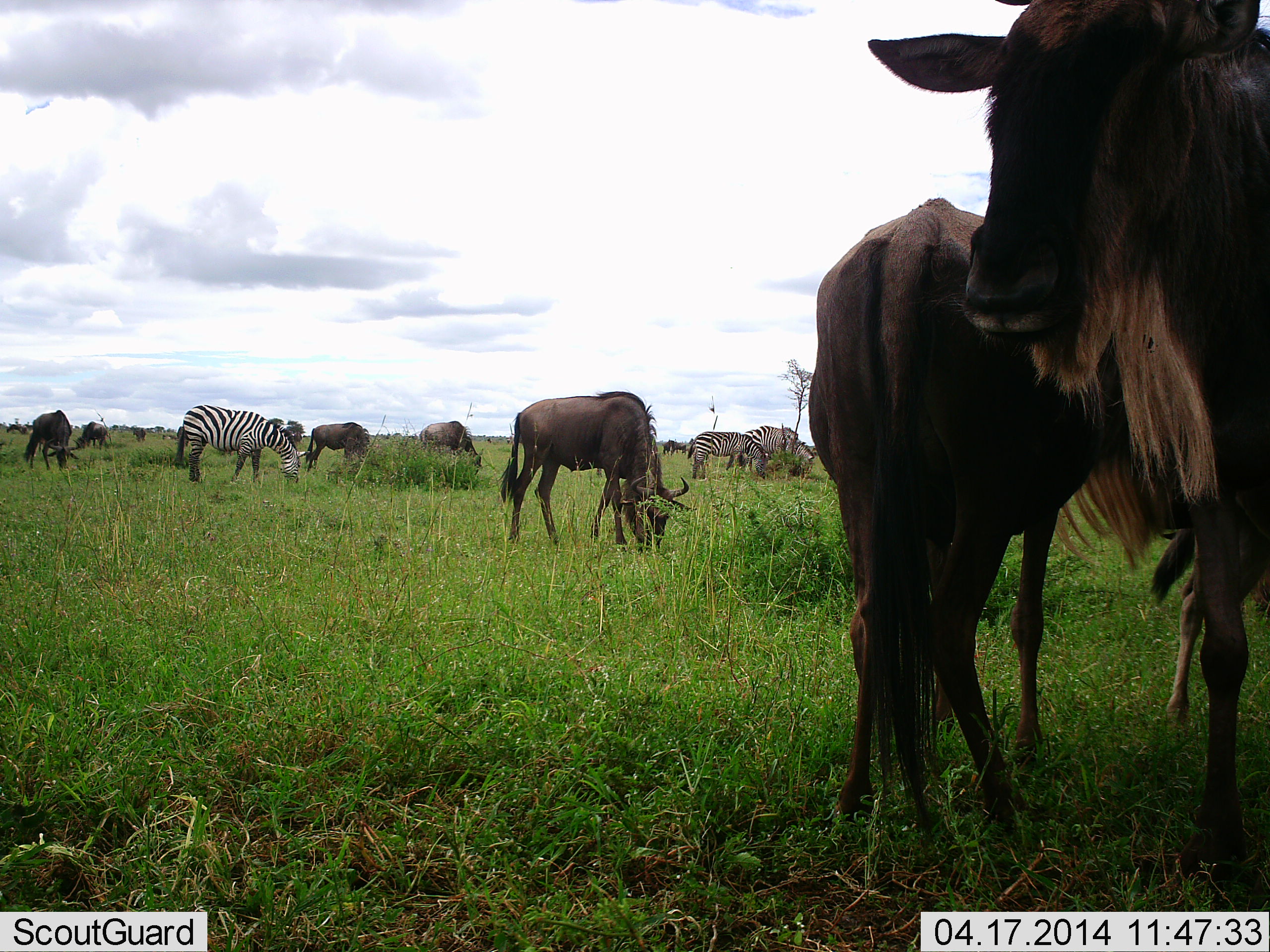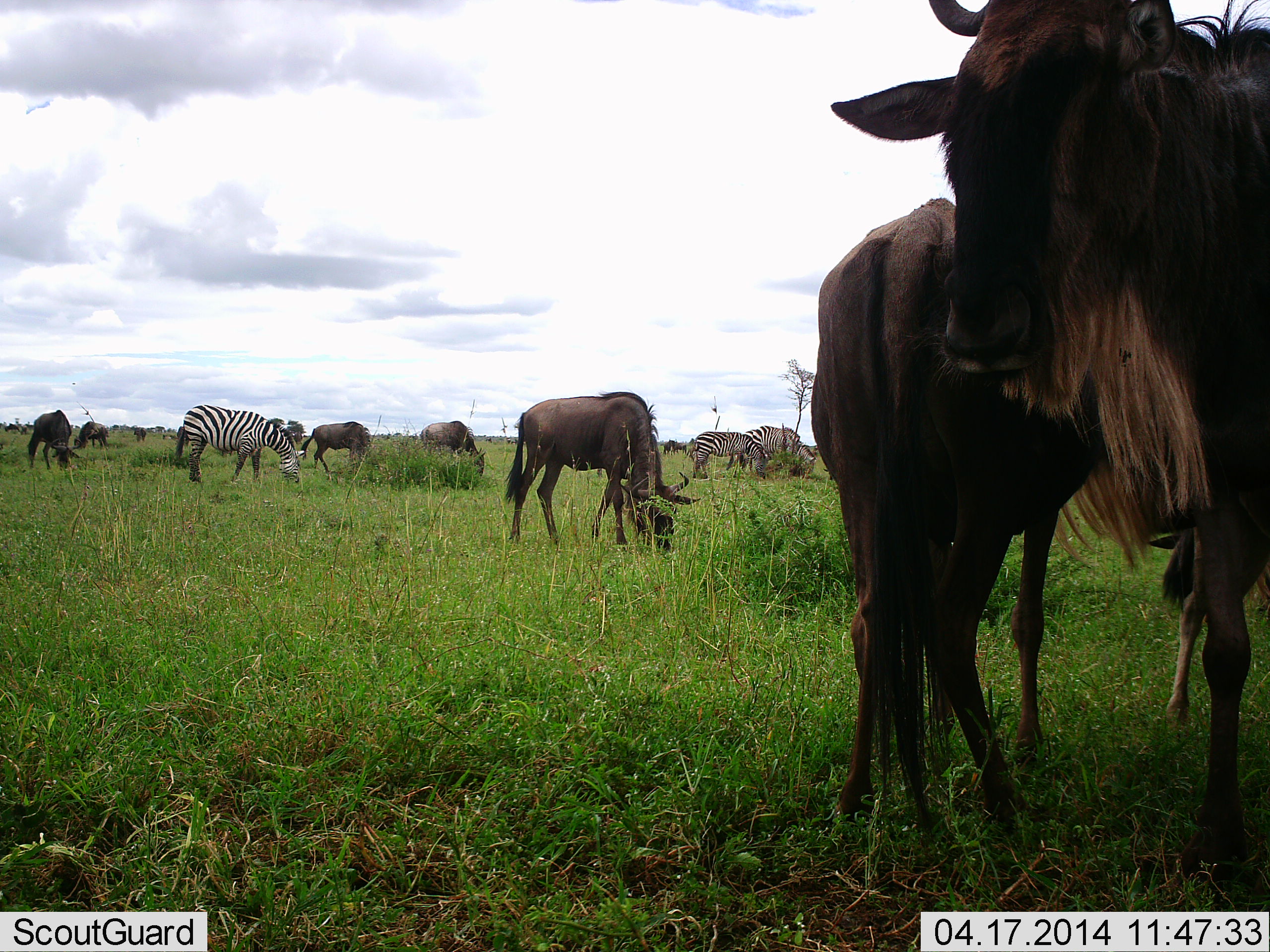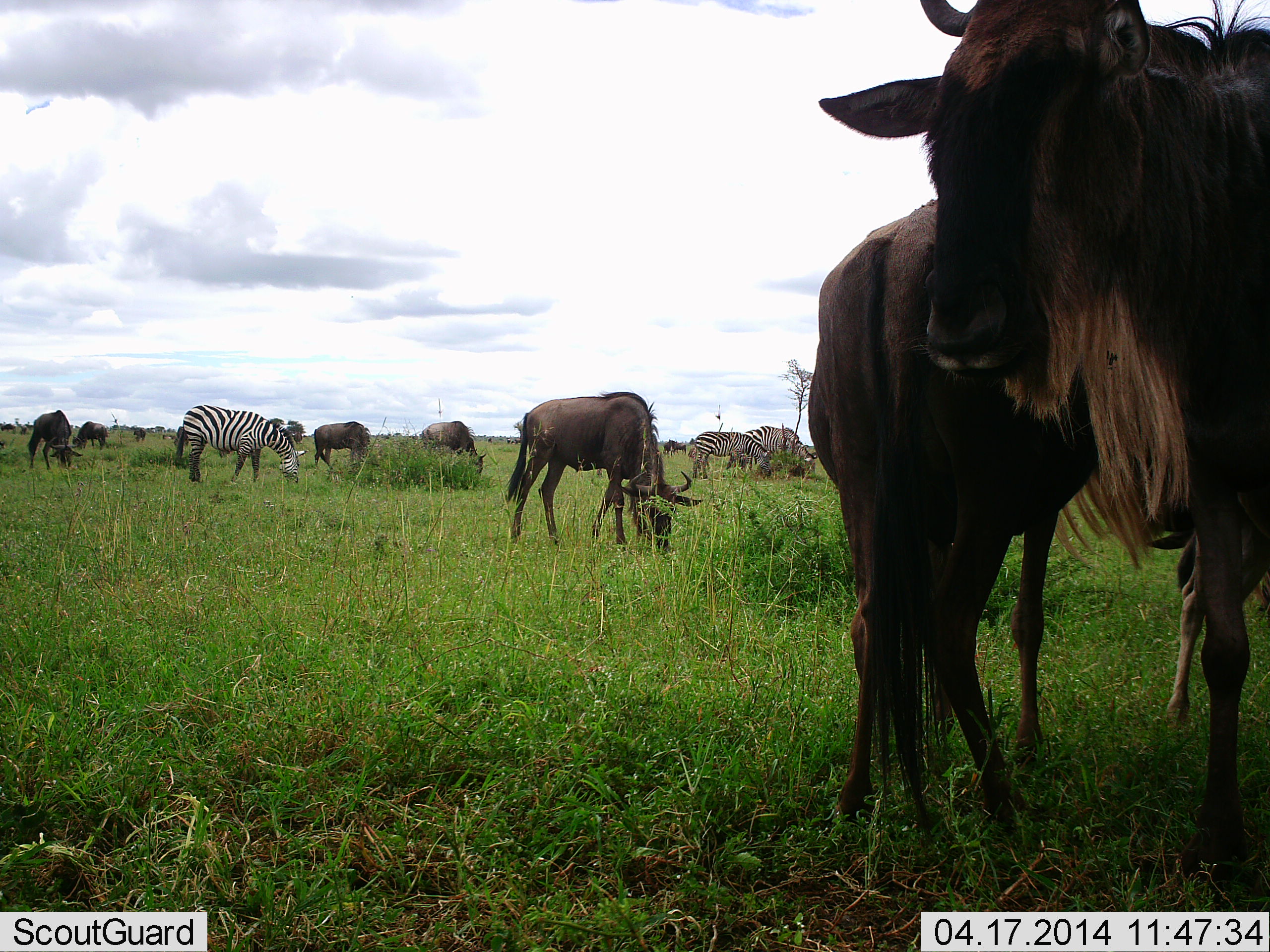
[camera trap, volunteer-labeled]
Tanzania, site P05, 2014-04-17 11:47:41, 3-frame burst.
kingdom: Animalia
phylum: Chordata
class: Mammalia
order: Artiodactyla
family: Bovidae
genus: Connochaetes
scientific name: Connochaetes taurinus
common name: blue wildebeest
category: wildebeest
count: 9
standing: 80%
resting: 0%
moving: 0%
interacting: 0%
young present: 20%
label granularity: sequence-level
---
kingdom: Animalia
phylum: Chordata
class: Mammalia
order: Perissodactyla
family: Equidae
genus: Equus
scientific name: Equus quagga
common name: plains zebra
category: zebra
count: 3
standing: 10%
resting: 0%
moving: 10%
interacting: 0%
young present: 0%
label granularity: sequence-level